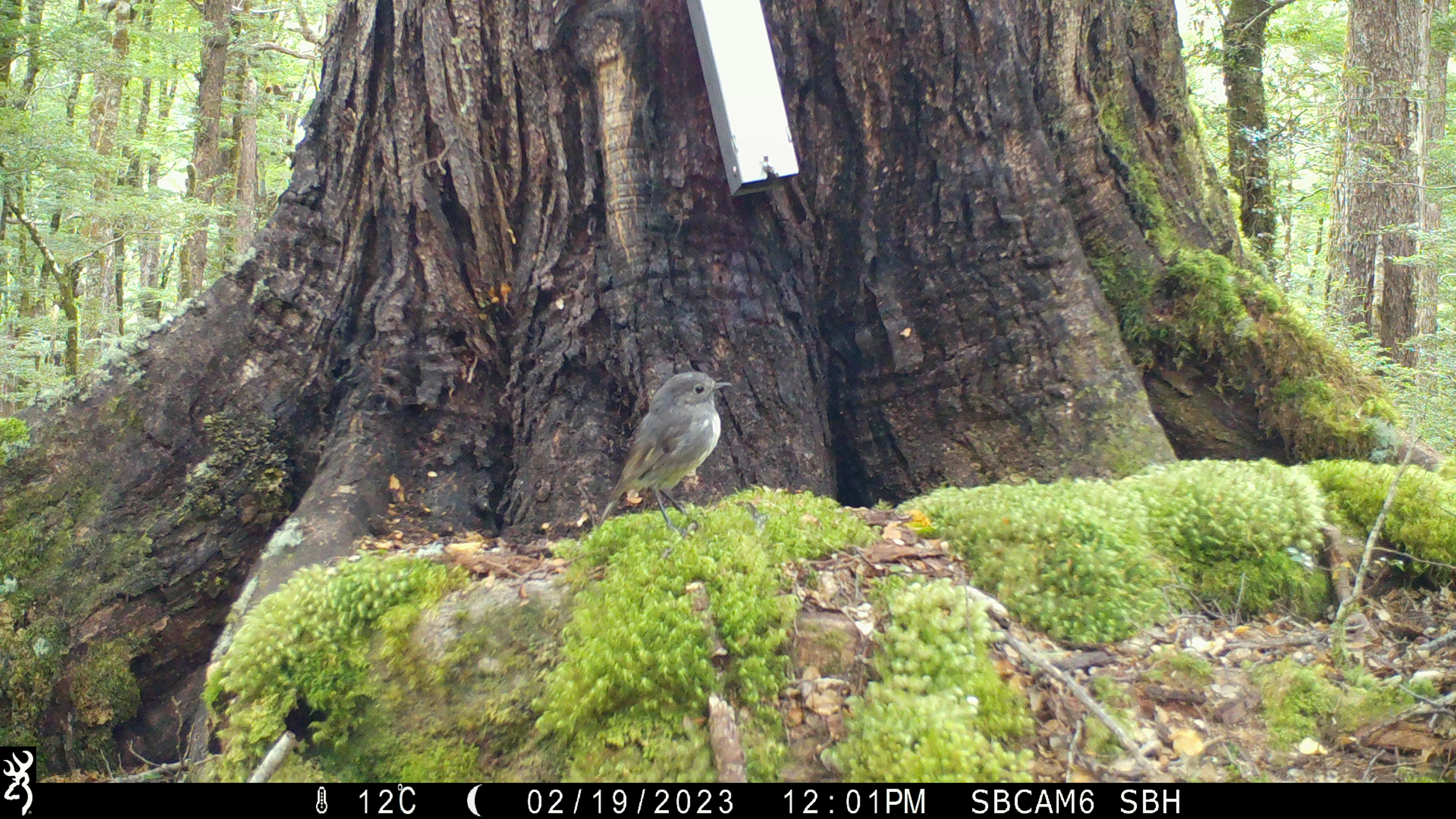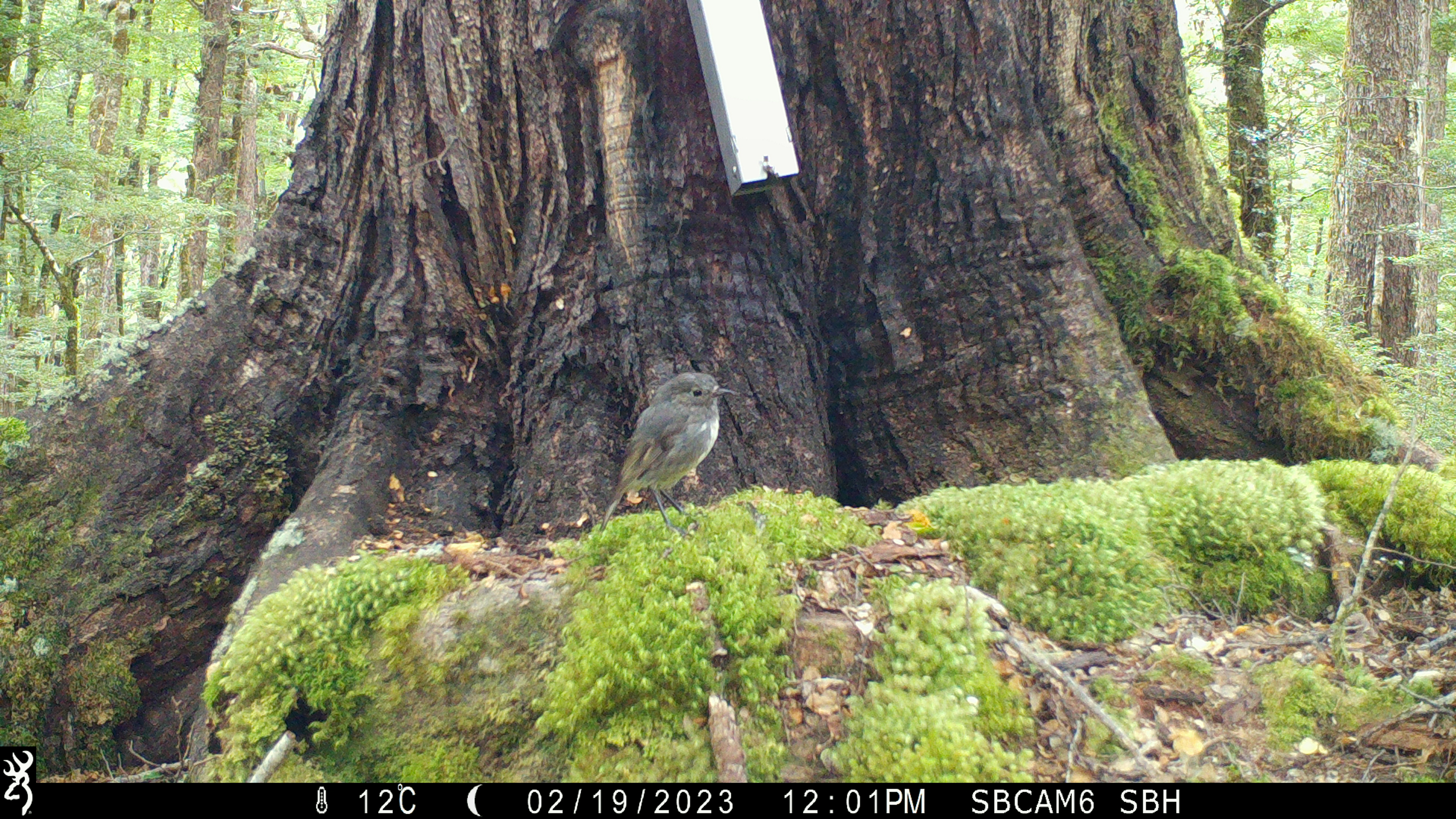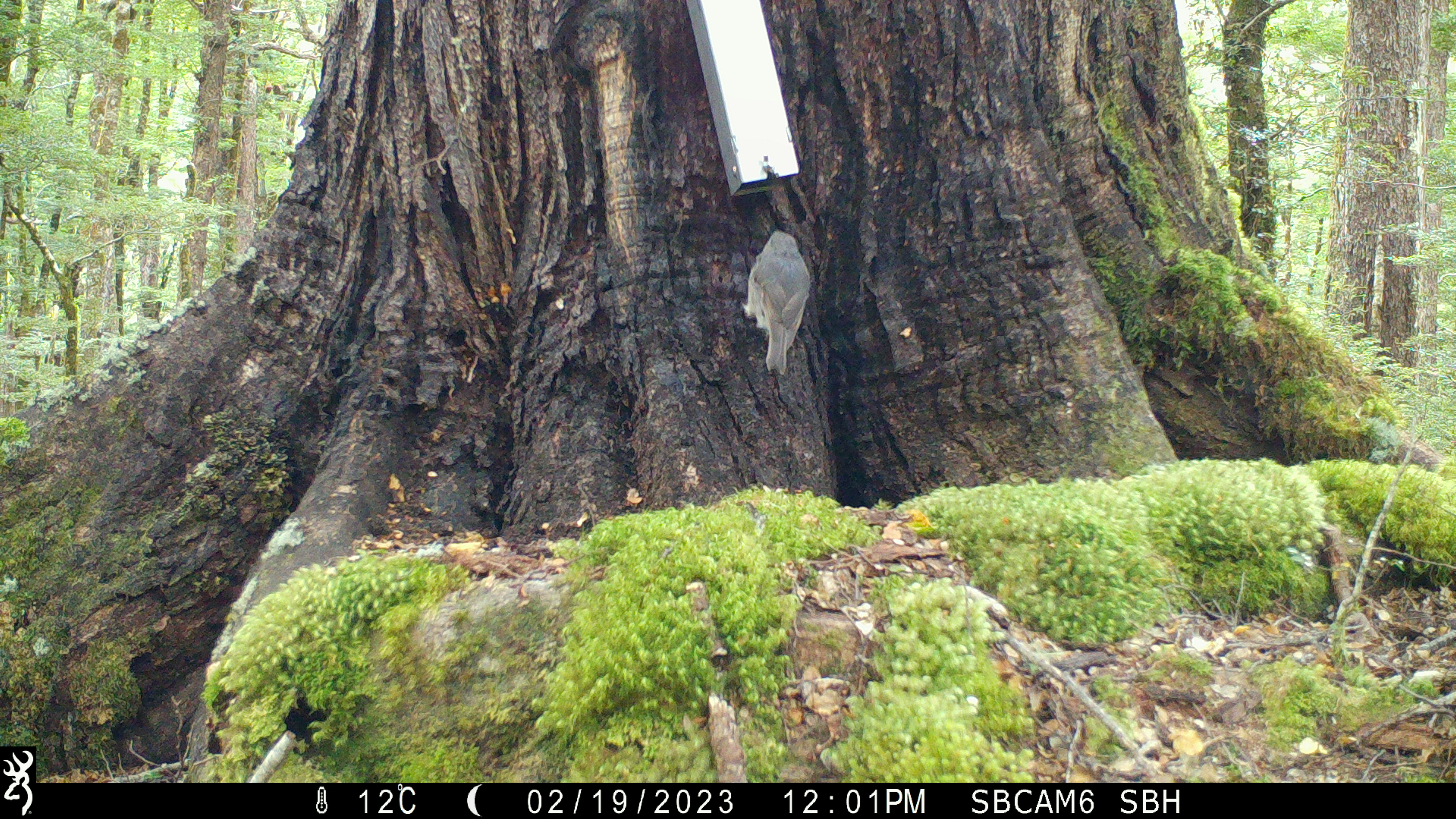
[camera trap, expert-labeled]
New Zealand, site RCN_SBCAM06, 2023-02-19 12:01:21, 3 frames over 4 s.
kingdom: Animalia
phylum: Chordata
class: Aves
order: Passeriformes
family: Petroicidae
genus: Petroica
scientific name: Petroica australis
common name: new zealand robin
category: robin